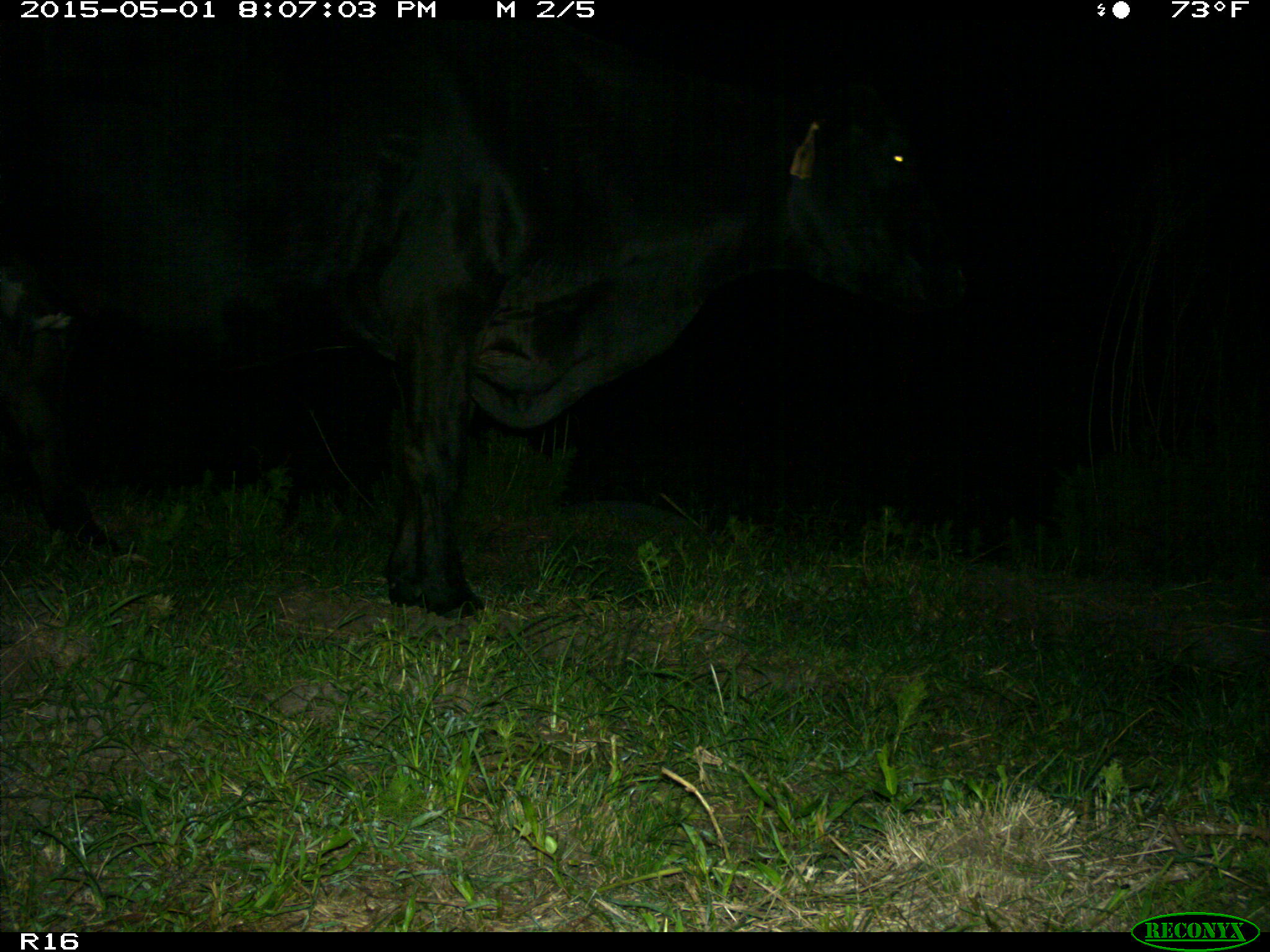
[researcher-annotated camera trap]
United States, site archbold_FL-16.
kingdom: Animalia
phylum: Chordata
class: Mammalia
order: Artiodactyla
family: Bovidae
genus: Bos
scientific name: Bos taurus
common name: domestic cow